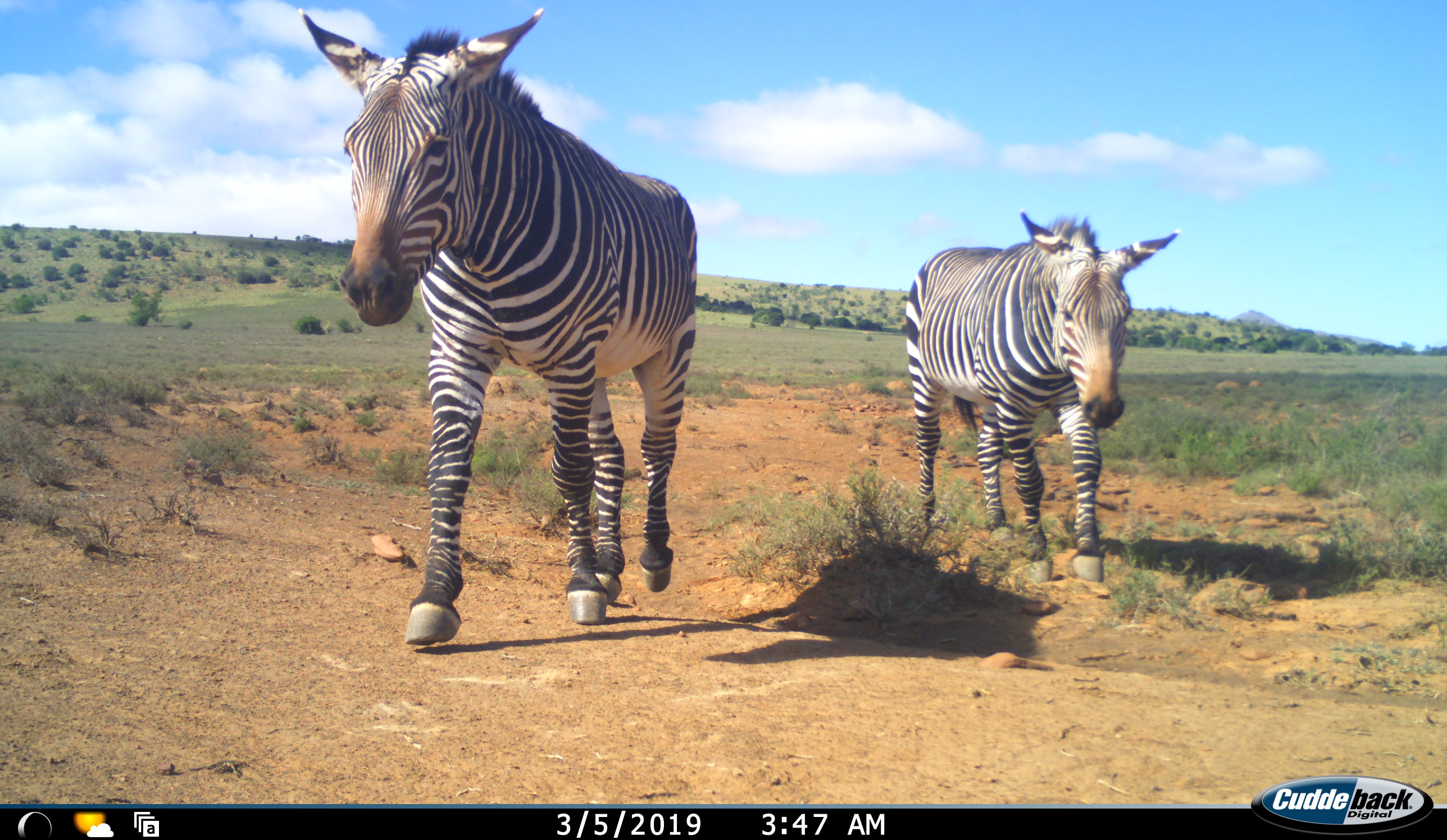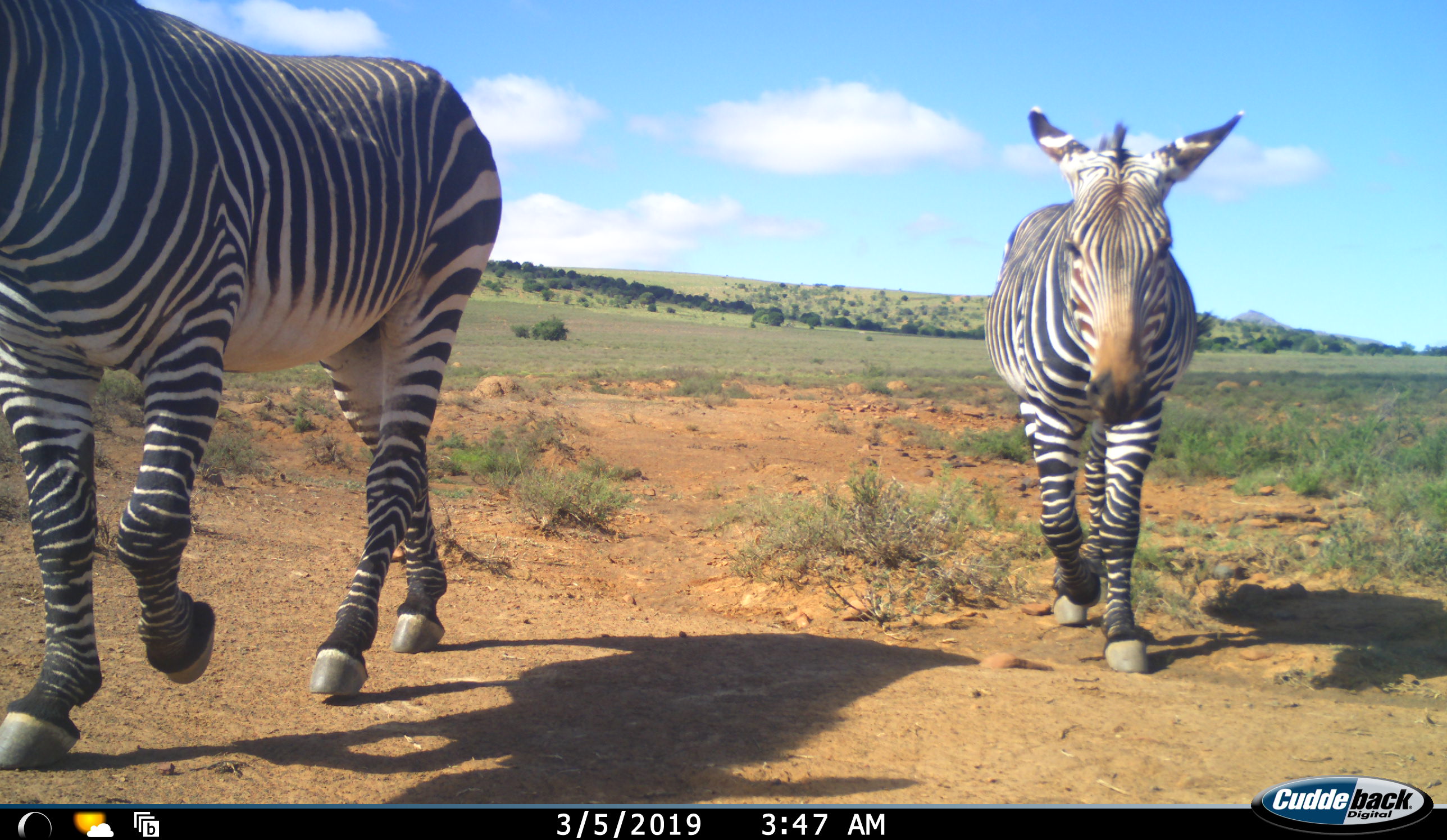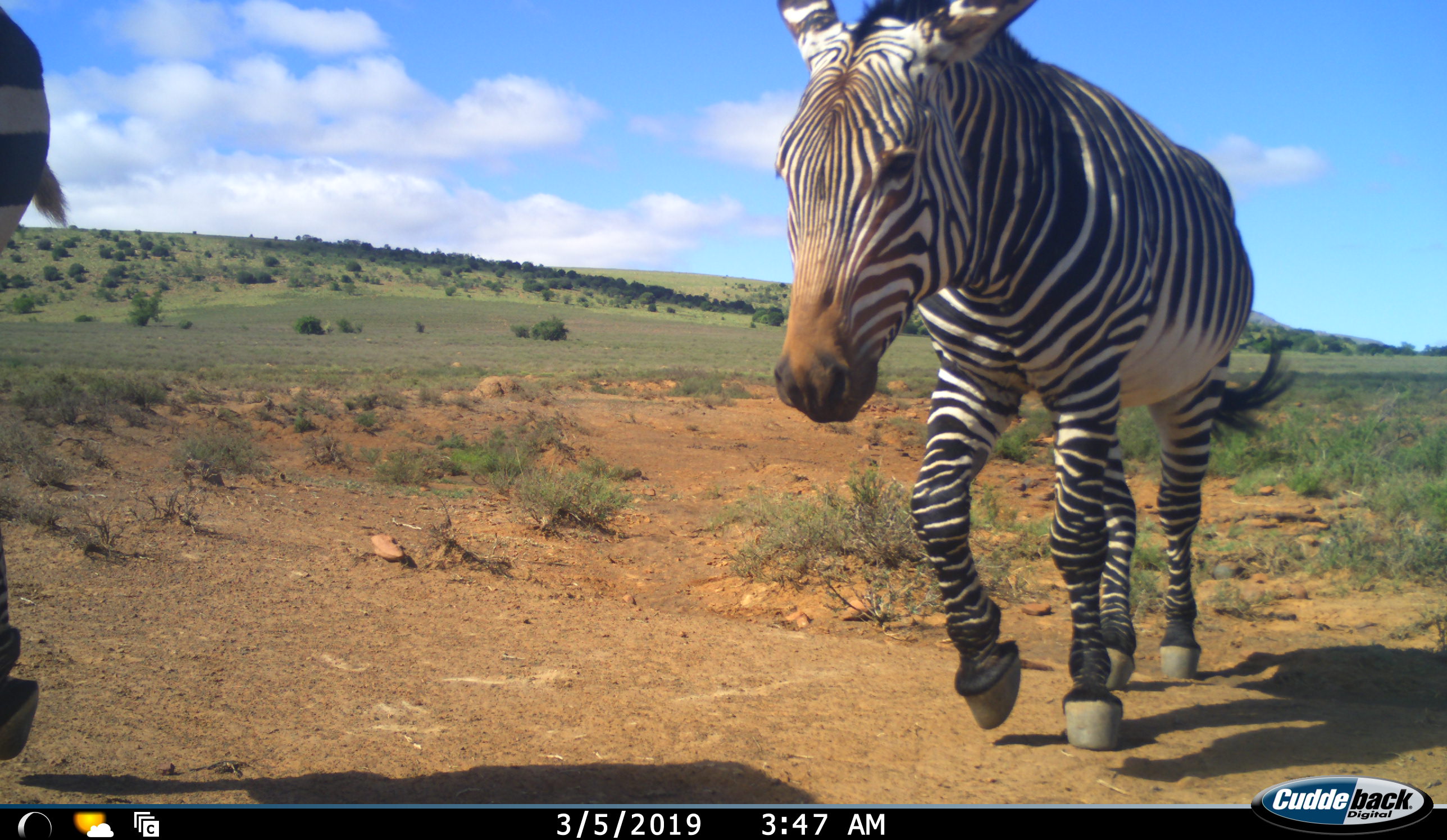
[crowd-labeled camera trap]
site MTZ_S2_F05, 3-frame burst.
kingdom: Animalia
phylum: Chordata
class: Mammalia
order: Perissodactyla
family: Equidae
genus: Equus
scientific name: Equus zebra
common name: mountain zebra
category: zebramountain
Zebramountain (mountain zebra) (Equus zebra), count 2. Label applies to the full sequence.